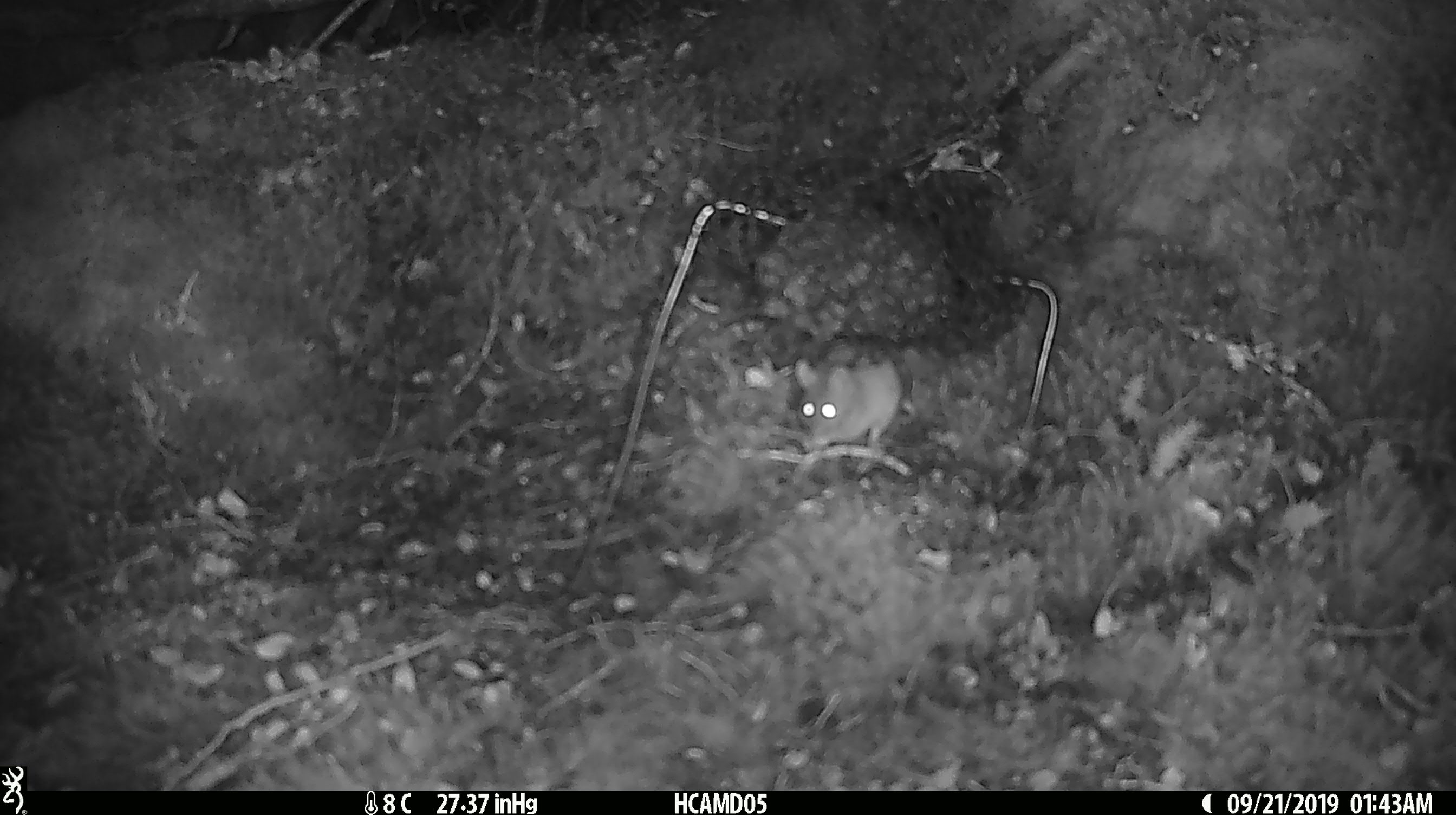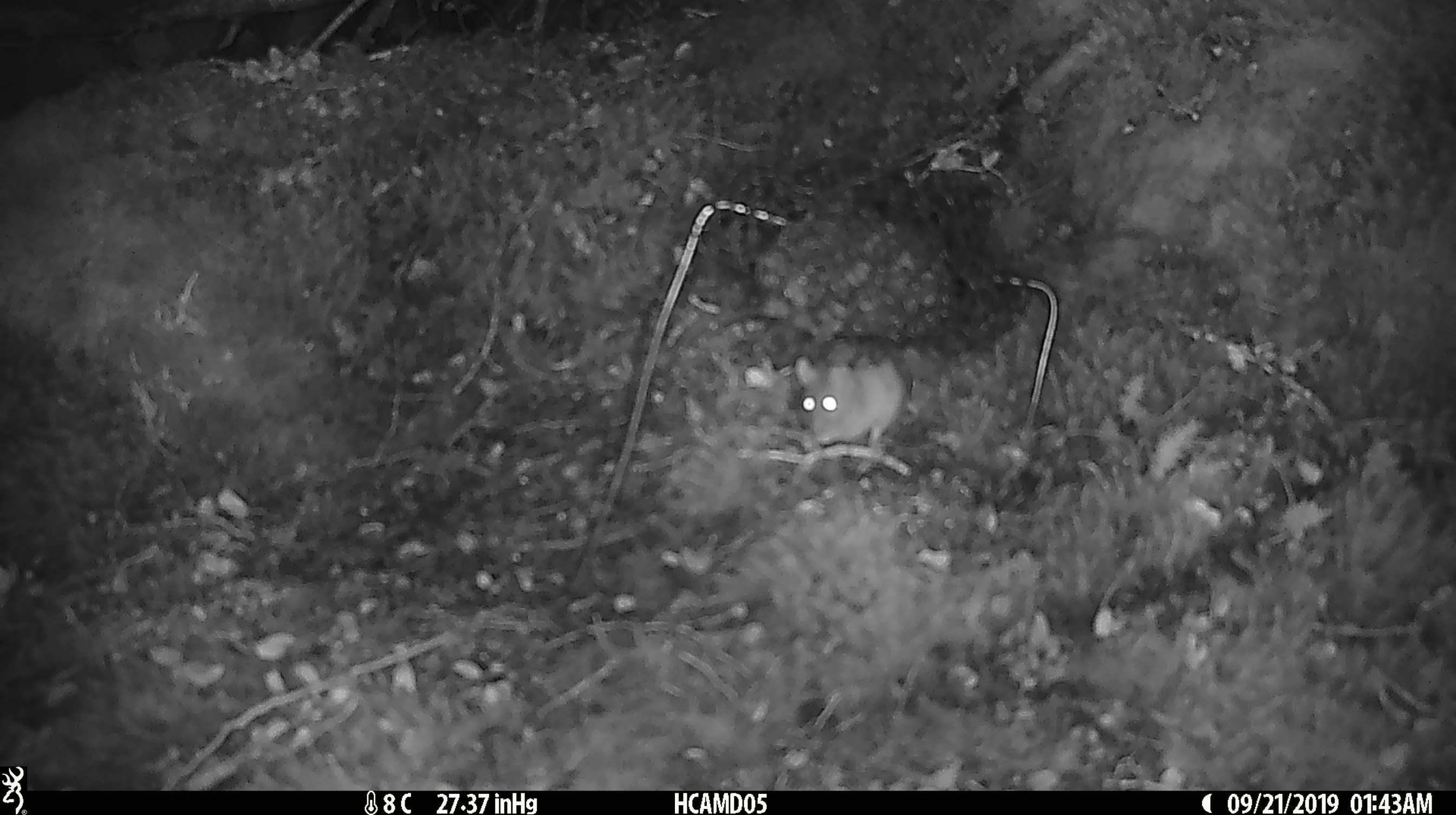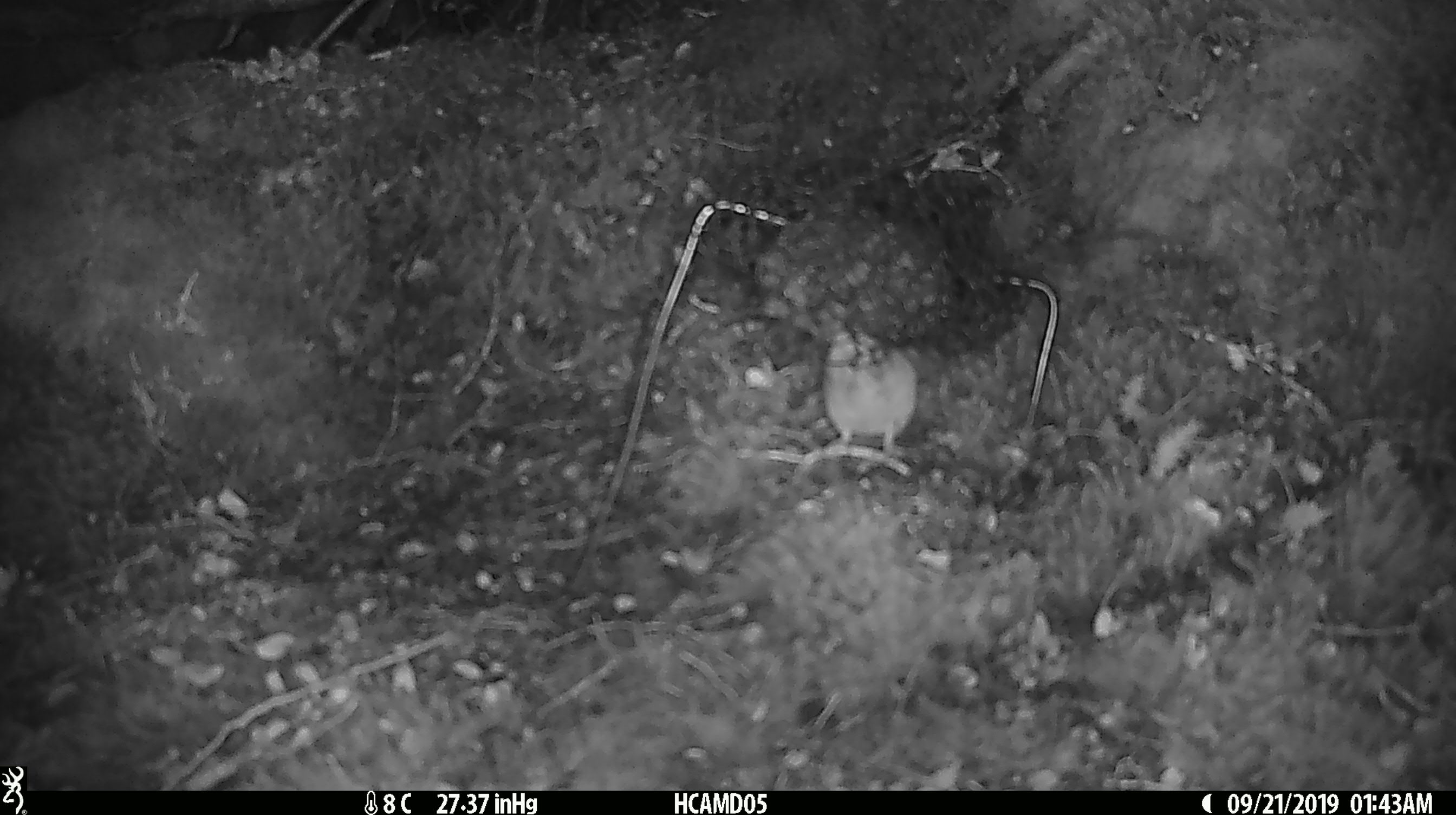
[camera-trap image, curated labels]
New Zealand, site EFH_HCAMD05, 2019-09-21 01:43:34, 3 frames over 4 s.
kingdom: Animalia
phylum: Chordata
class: Mammalia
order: Rodentia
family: Muridae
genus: Mus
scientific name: Mus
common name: mouse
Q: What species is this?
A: Mouse (Mus).